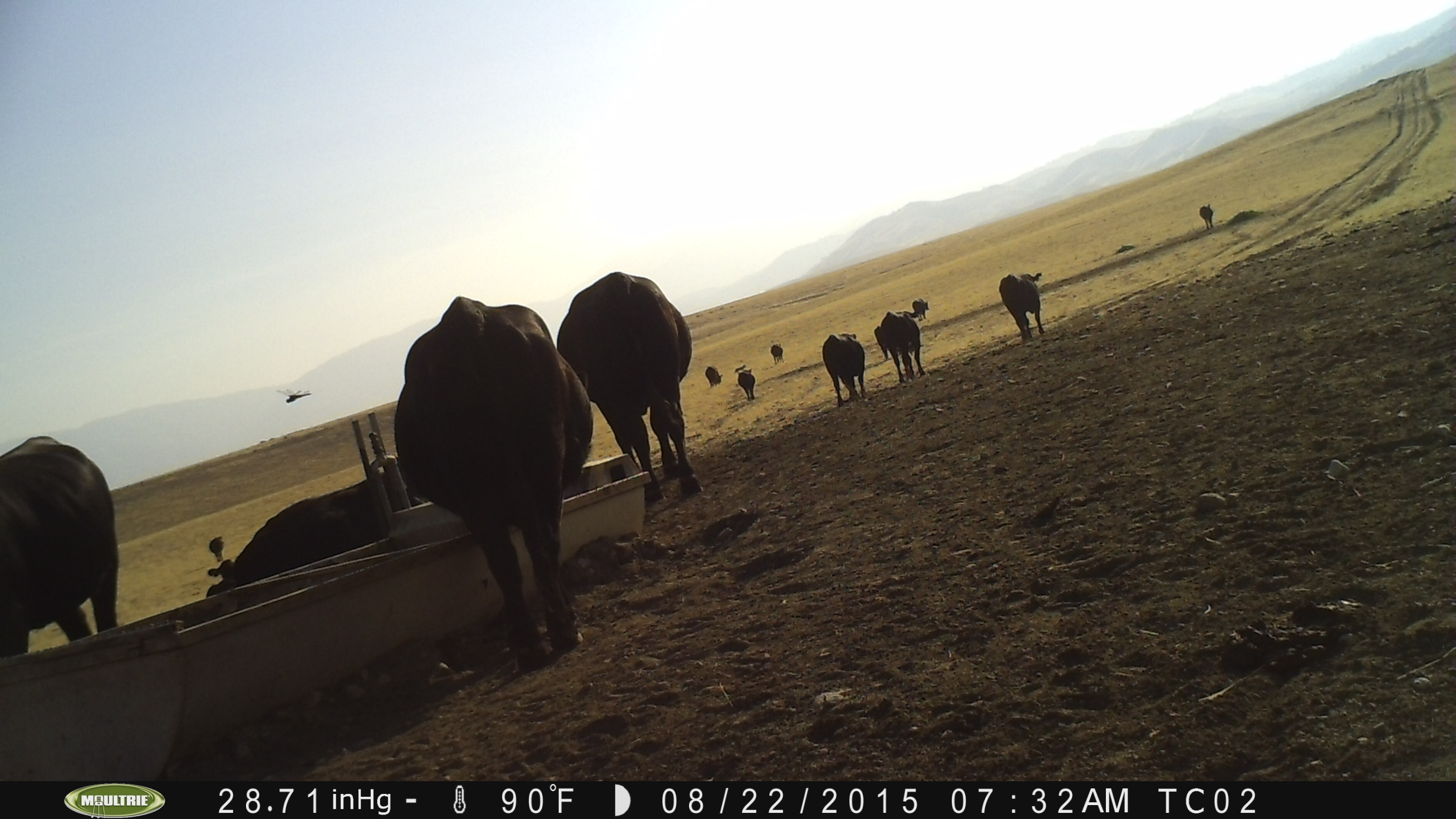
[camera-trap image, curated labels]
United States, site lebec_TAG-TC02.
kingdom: Animalia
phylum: Chordata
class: Mammalia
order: Artiodactyla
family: Bovidae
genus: Bos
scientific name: Bos taurus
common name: domestic cow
Bos taurus (domestic cow).